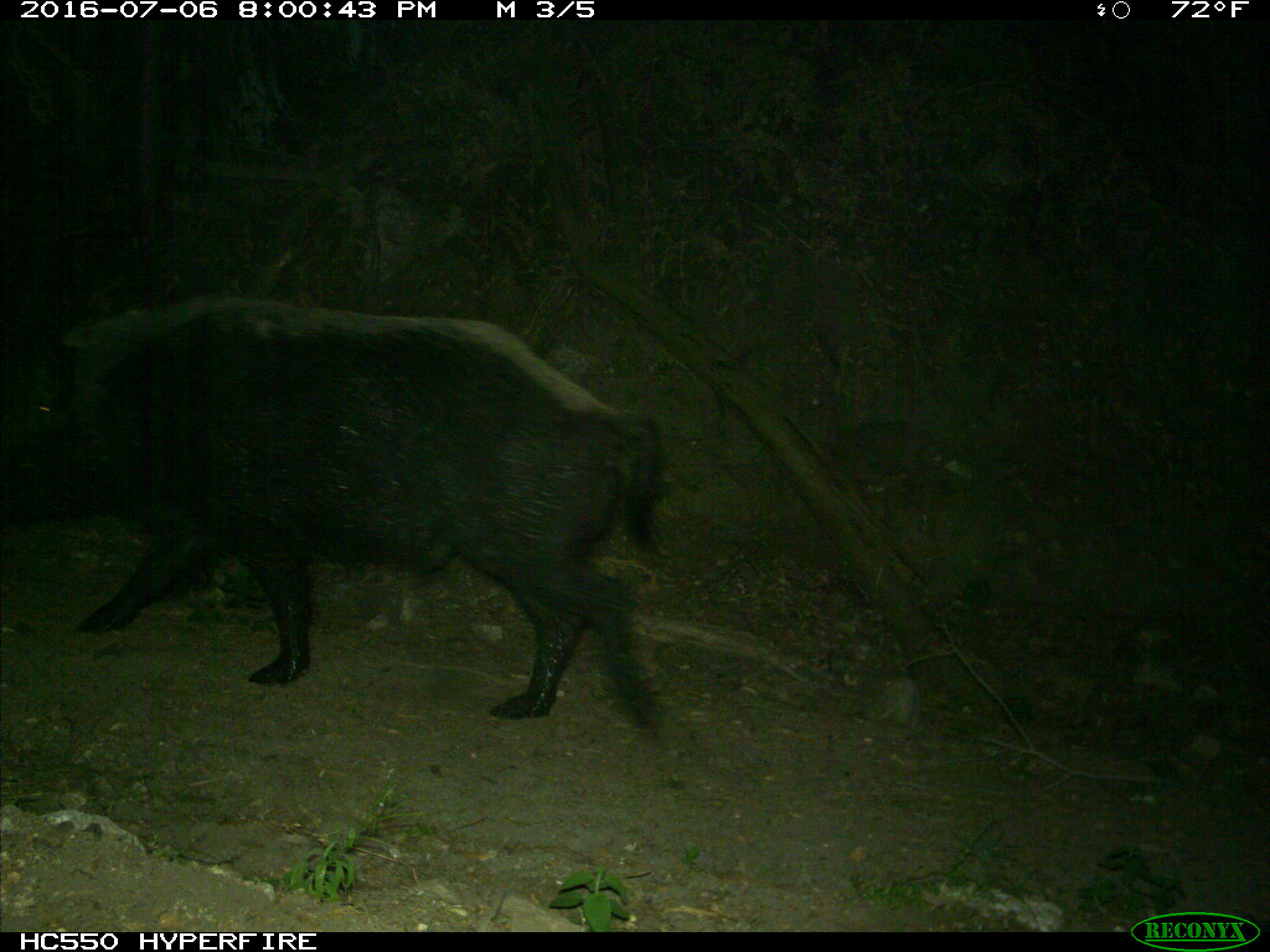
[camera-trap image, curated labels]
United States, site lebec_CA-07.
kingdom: Animalia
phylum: Chordata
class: Mammalia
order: Artiodactyla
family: Suidae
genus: Sus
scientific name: Sus scrofa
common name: wild boar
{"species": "Sus scrofa (wild boar)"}